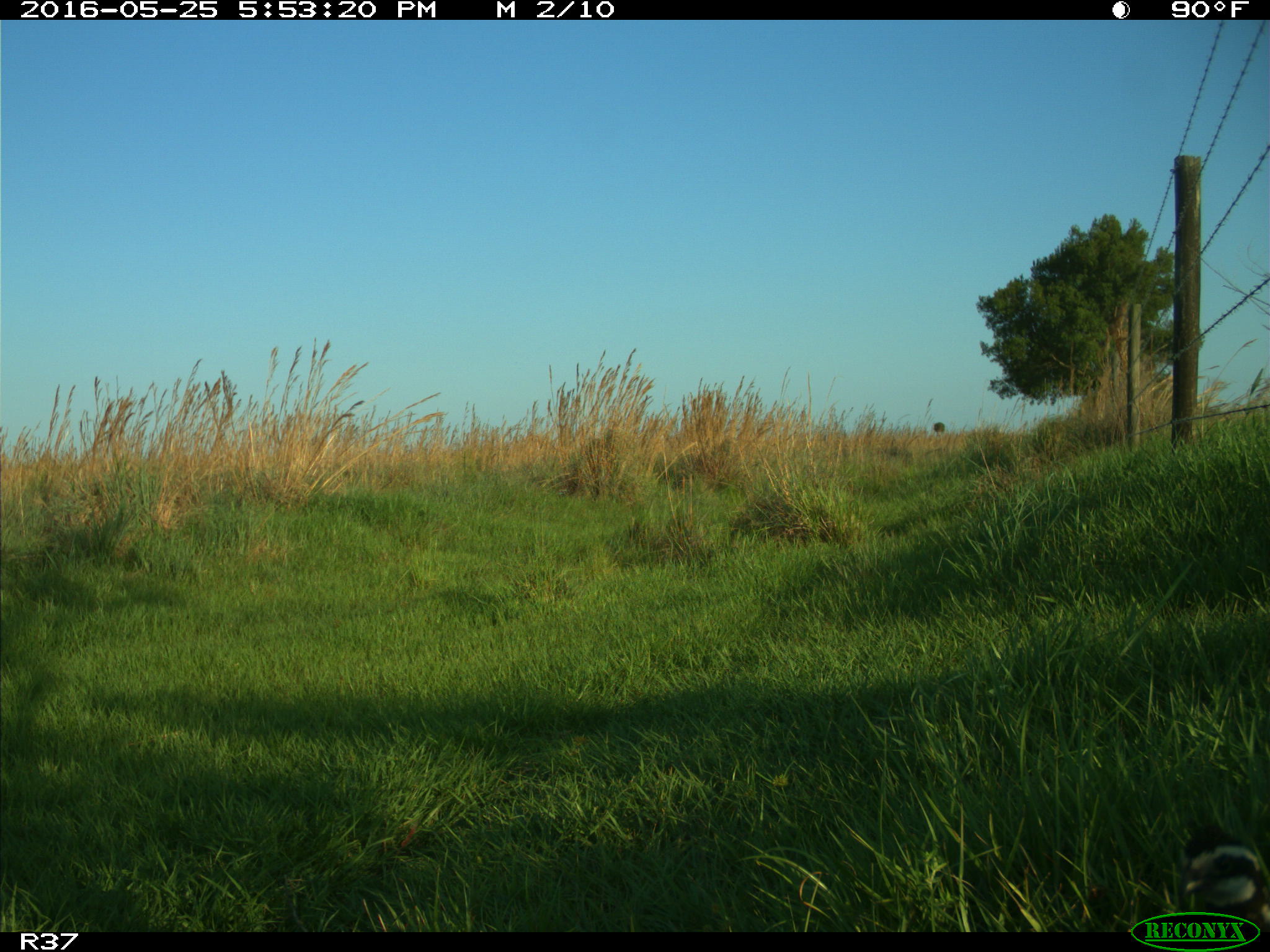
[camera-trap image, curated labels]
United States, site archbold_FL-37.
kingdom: Animalia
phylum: Chordata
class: Aves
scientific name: Aves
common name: birds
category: unidentified bird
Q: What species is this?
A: Unidentified bird (birds) (Aves).